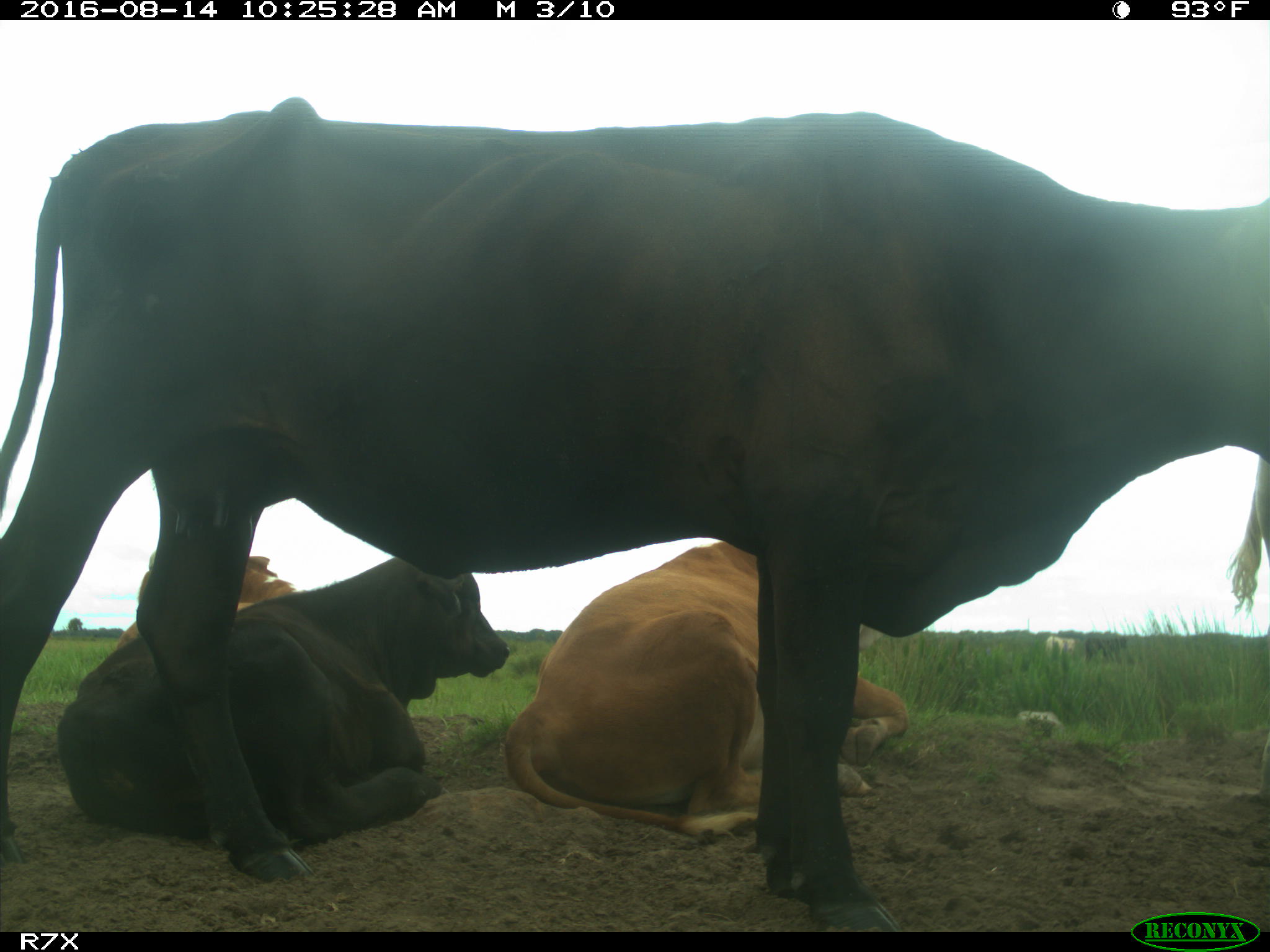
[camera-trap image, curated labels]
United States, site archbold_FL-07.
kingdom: Animalia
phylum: Chordata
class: Mammalia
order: Artiodactyla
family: Bovidae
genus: Bos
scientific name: Bos taurus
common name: domestic cow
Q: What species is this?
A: Bos taurus (domestic cow).